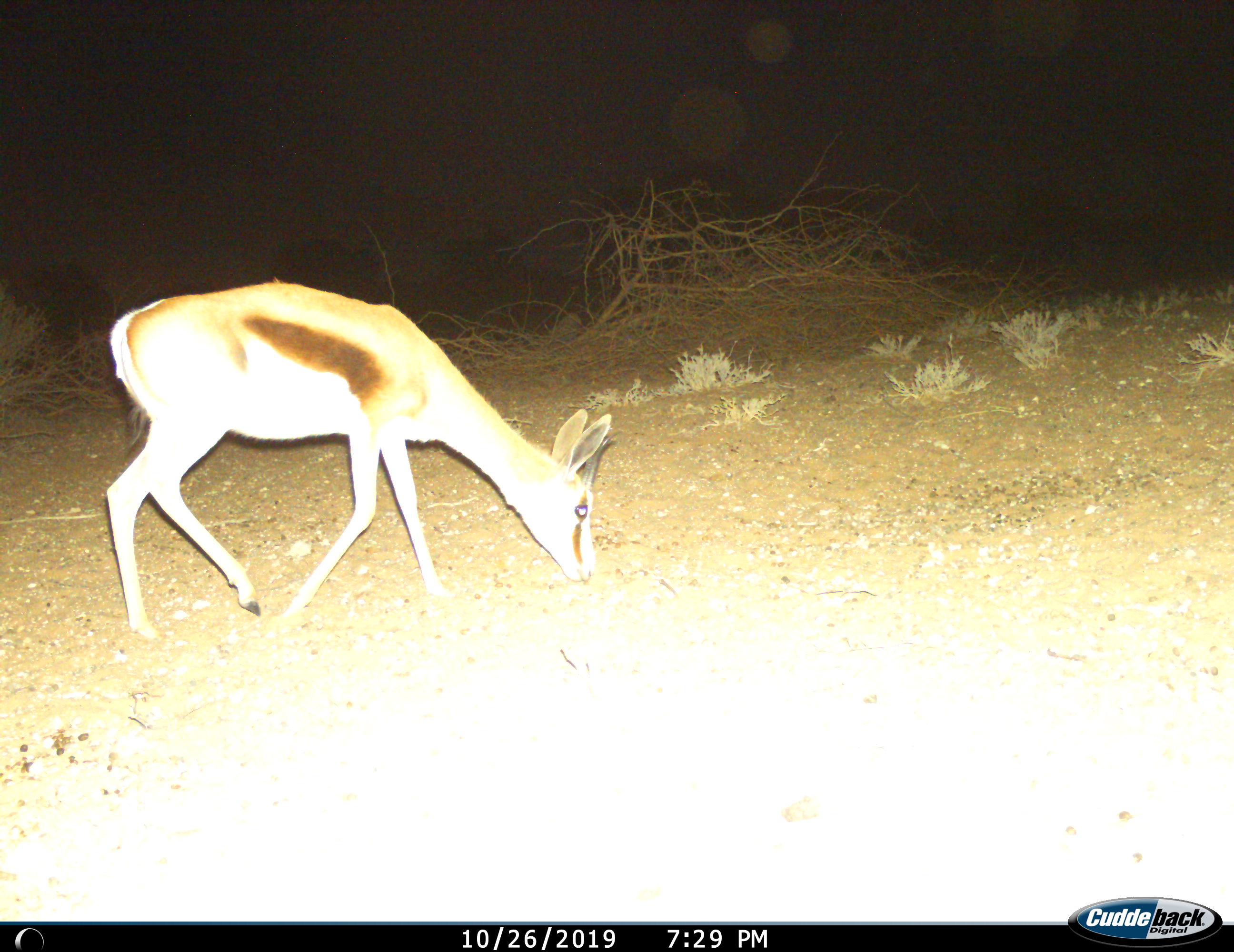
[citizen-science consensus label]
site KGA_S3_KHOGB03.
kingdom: Animalia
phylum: Chordata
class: Mammalia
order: Artiodactyla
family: Bovidae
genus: Antidorcas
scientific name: Antidorcas marsupialis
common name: springbok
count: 1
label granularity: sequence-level